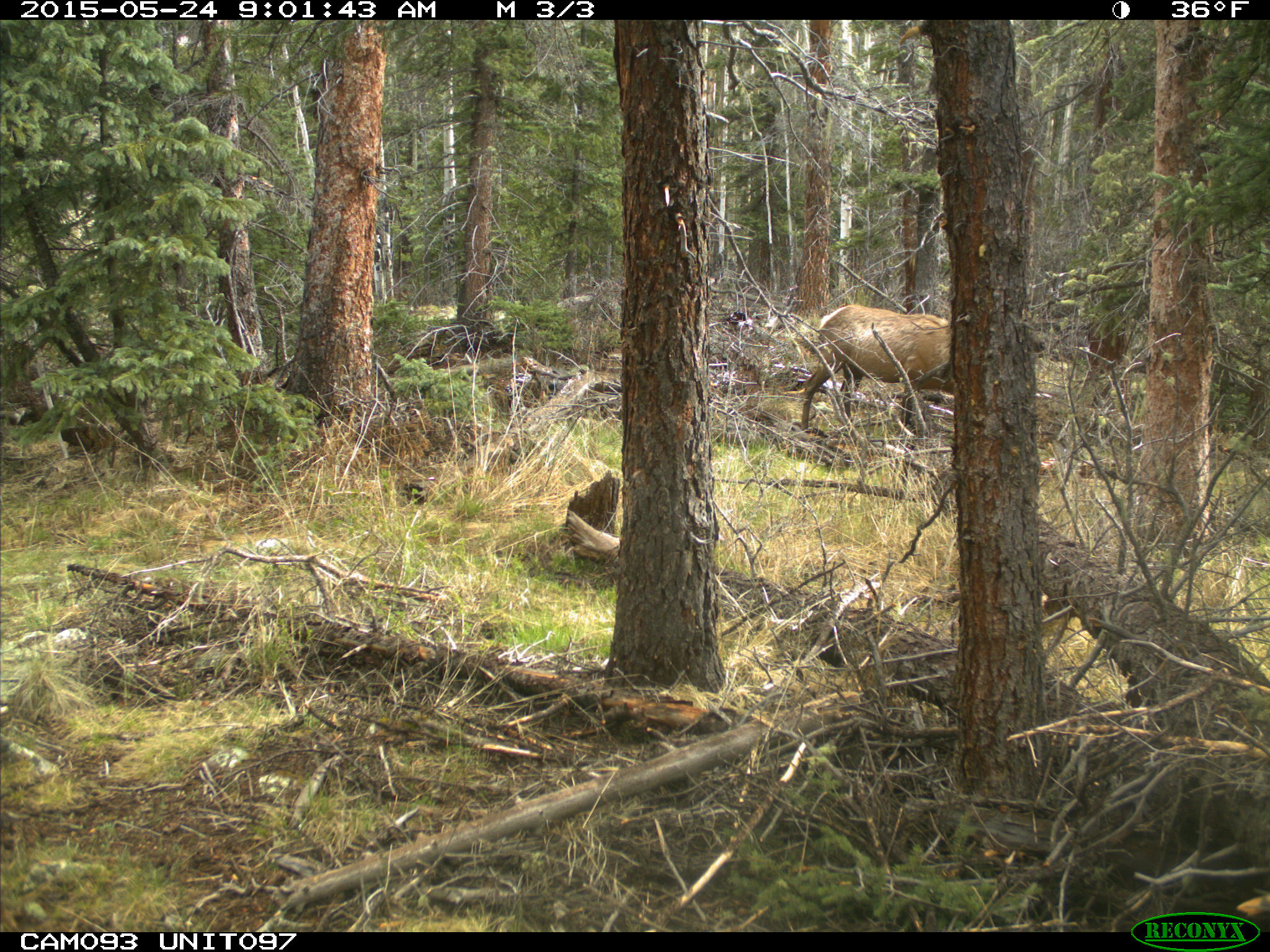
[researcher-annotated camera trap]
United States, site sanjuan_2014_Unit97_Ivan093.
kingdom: Animalia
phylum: Chordata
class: Mammalia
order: Artiodactyla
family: Cervidae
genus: Cervus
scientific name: Cervus elaphus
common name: red deer